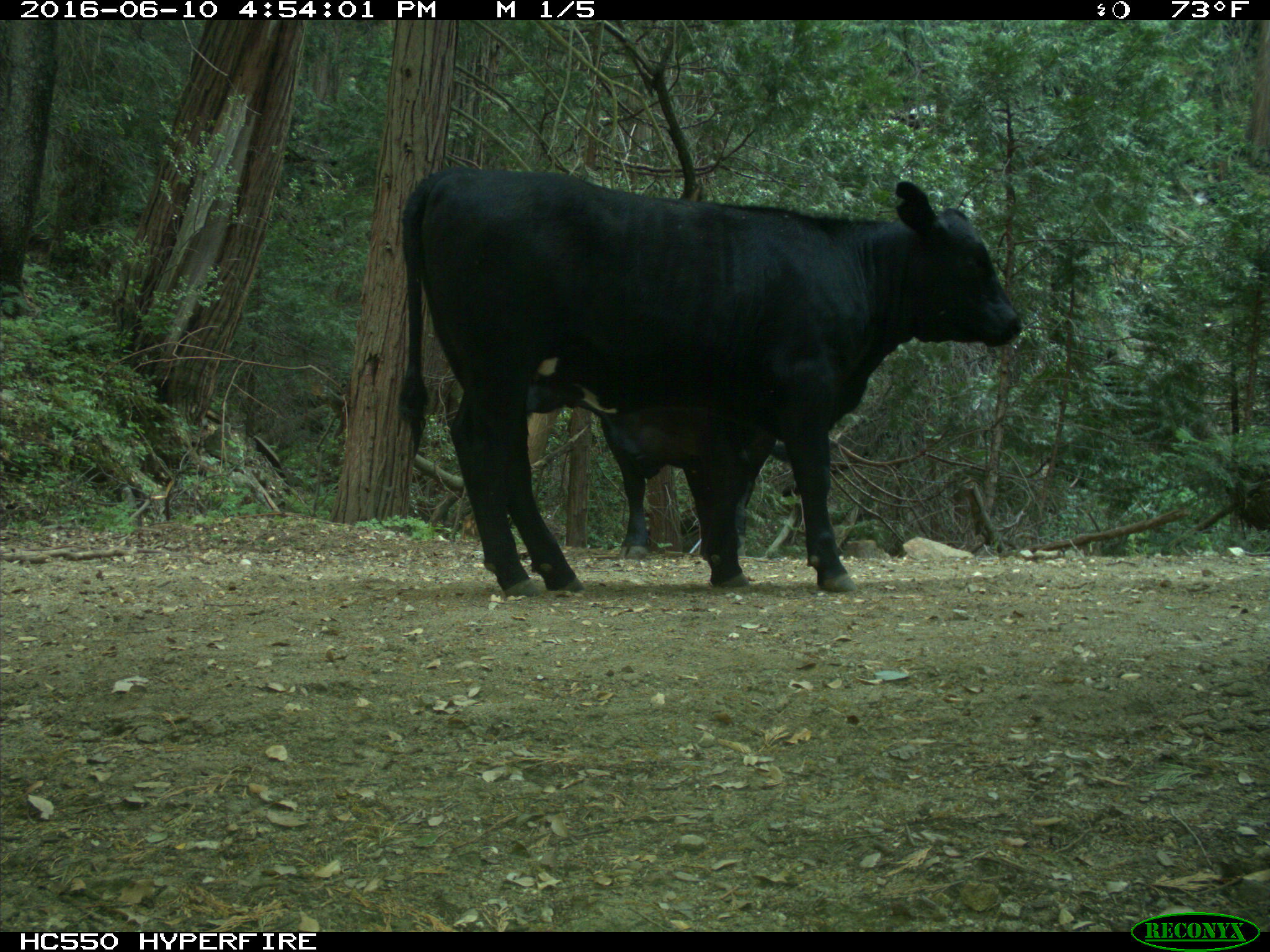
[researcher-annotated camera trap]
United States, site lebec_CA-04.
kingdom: Animalia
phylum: Chordata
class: Mammalia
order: Artiodactyla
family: Bovidae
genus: Bos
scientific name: Bos taurus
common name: domestic cow